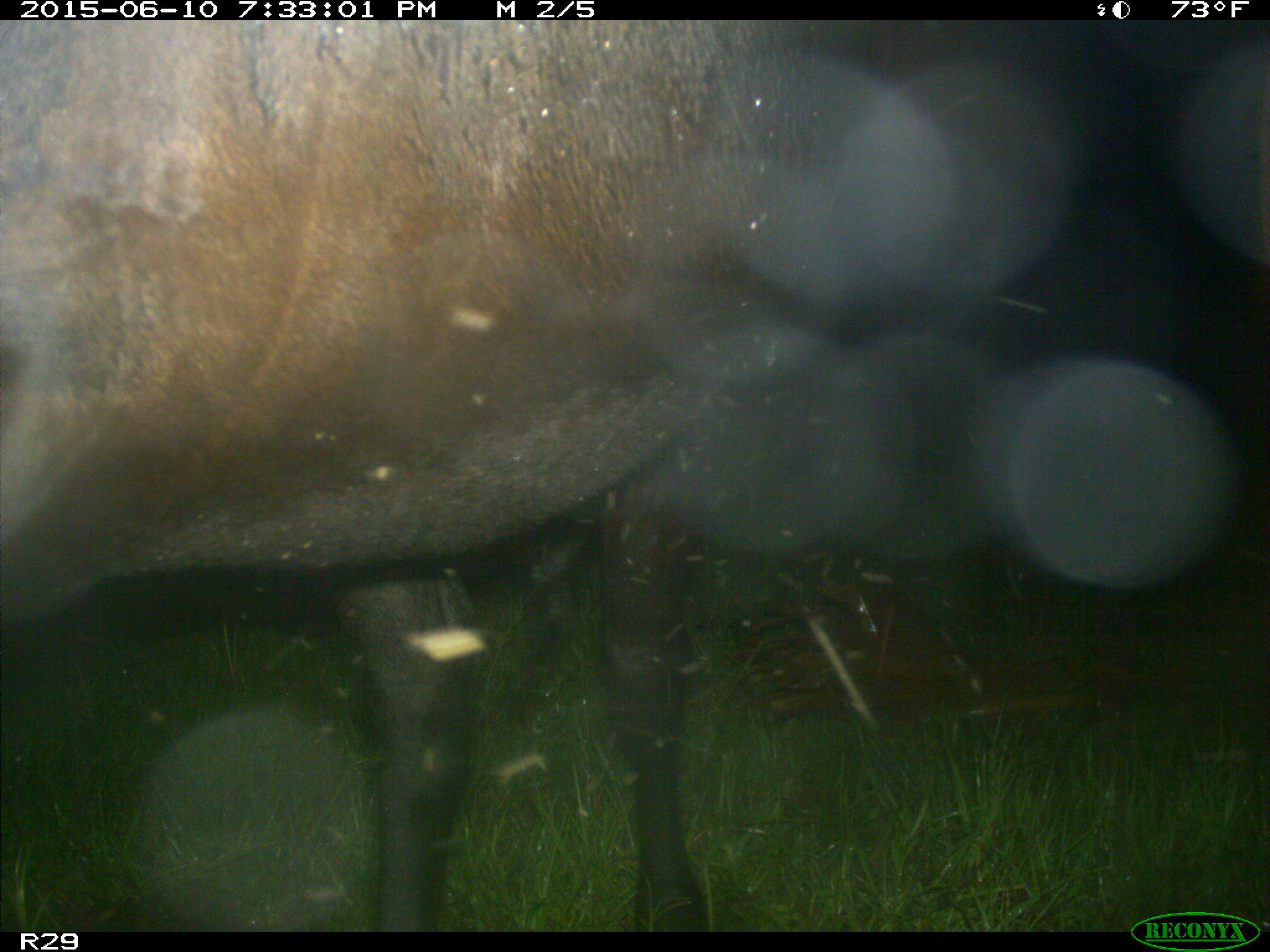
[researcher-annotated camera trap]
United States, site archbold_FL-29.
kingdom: Animalia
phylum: Chordata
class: Mammalia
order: Artiodactyla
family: Bovidae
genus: Bos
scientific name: Bos taurus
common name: domestic cow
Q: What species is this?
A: Bos taurus (domestic cow).